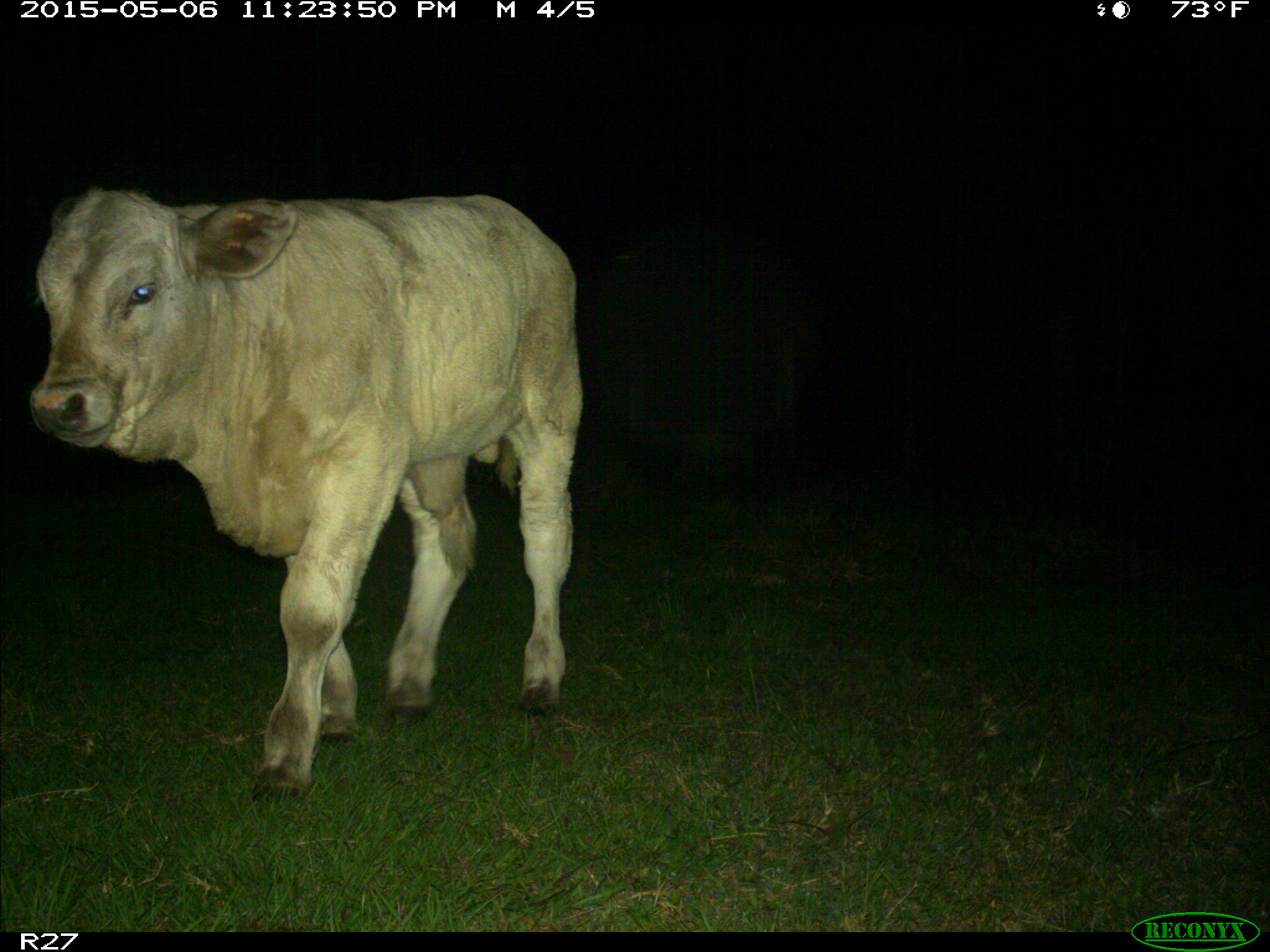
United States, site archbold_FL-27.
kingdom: Animalia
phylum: Chordata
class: Mammalia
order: Artiodactyla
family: Bovidae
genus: Bos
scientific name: Bos taurus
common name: domestic cow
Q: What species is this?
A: Bos taurus (domestic cow).